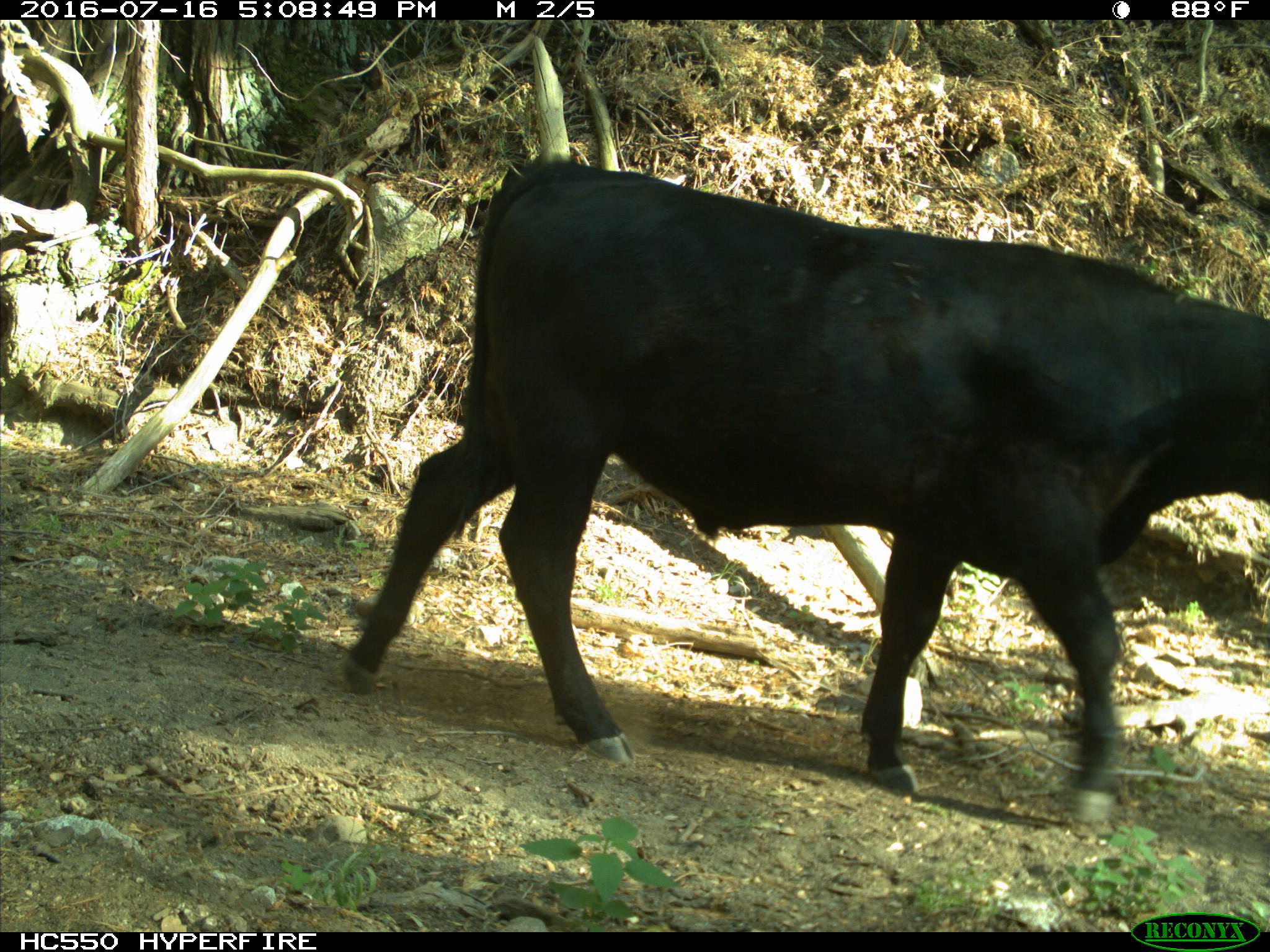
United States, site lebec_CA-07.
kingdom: Animalia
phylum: Chordata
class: Mammalia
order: Artiodactyla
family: Bovidae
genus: Bos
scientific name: Bos taurus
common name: domestic cow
Bos taurus (domestic cow).